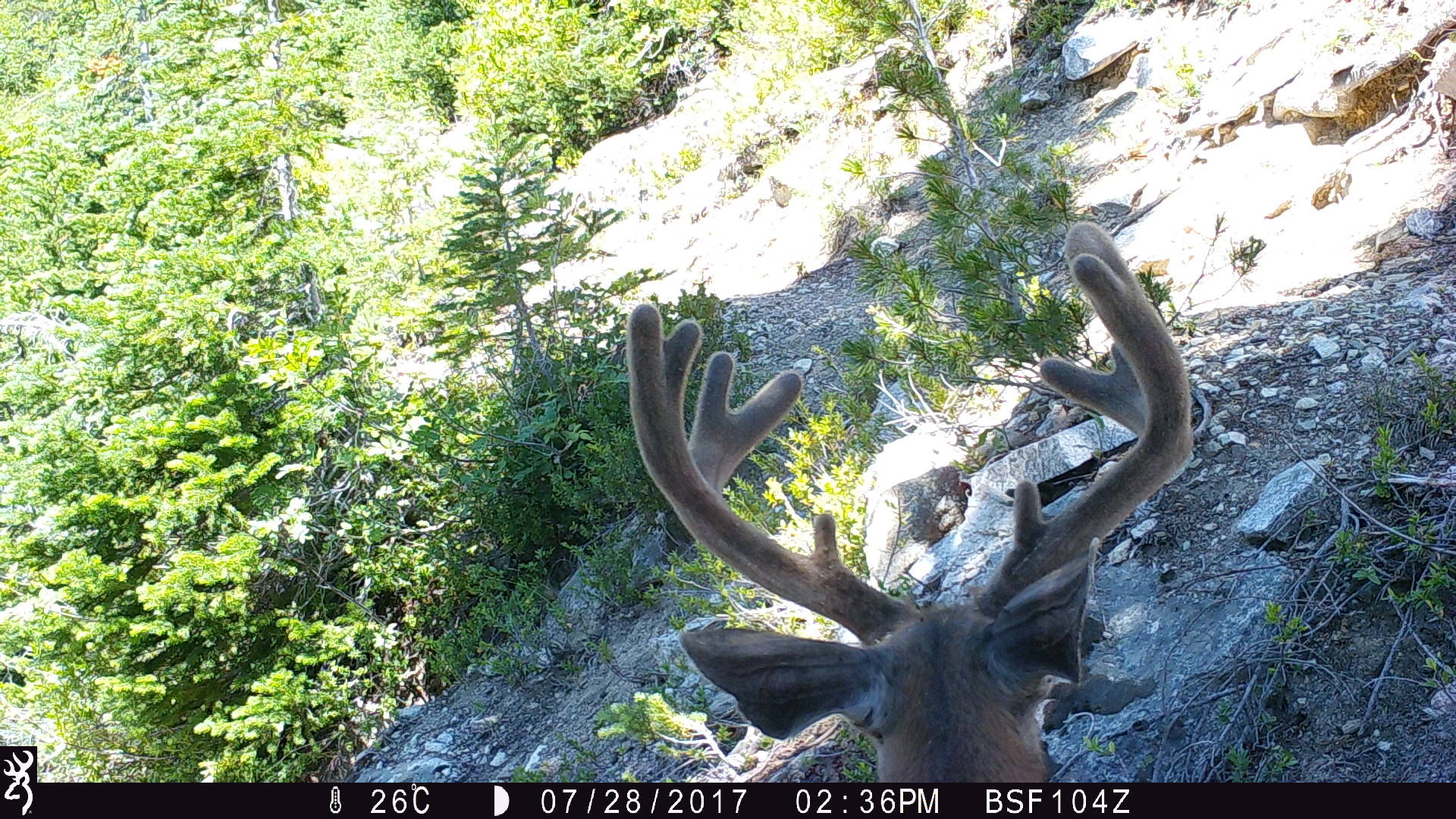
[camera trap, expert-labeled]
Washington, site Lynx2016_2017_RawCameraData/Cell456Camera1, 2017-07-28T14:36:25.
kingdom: Animalia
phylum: Chordata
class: Mammalia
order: Artiodactyla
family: Cervidae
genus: Odocoileus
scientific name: Odocoileus hemionus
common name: mule deer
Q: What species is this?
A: Odocoileus hemionus (mule deer).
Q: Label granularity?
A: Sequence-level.